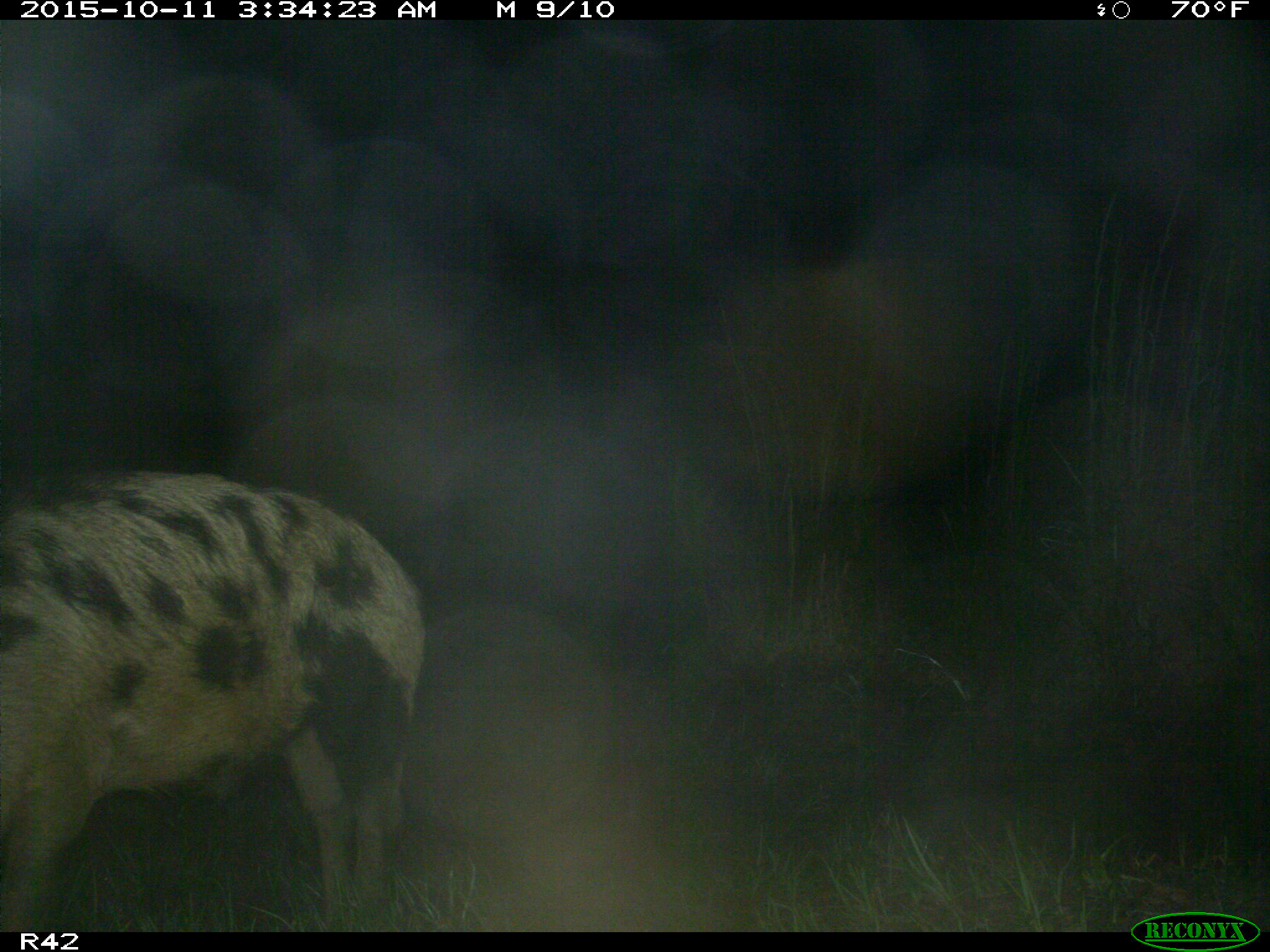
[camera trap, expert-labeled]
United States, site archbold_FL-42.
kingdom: Animalia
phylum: Chordata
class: Mammalia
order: Artiodactyla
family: Suidae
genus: Sus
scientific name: Sus scrofa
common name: wild boar